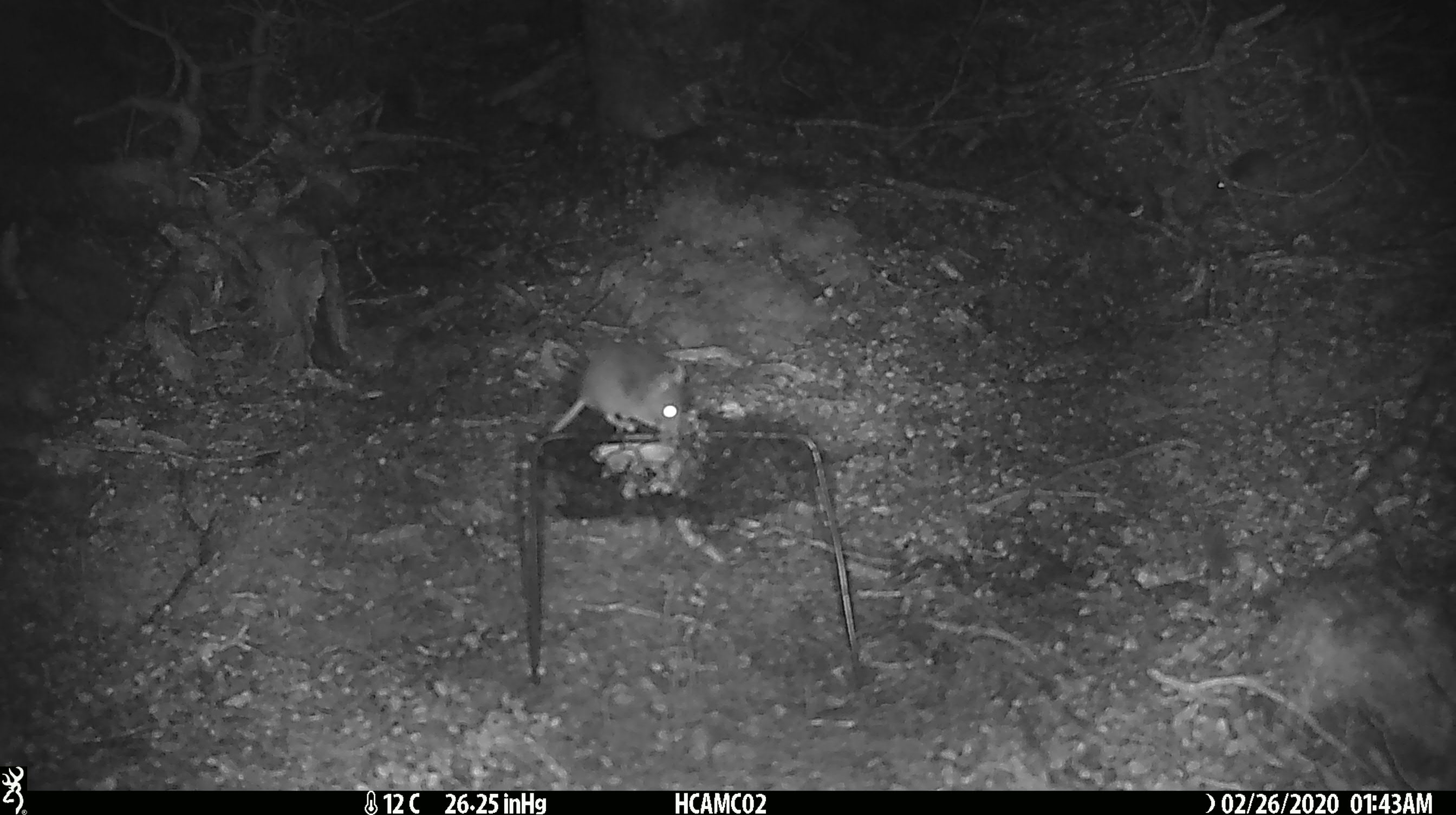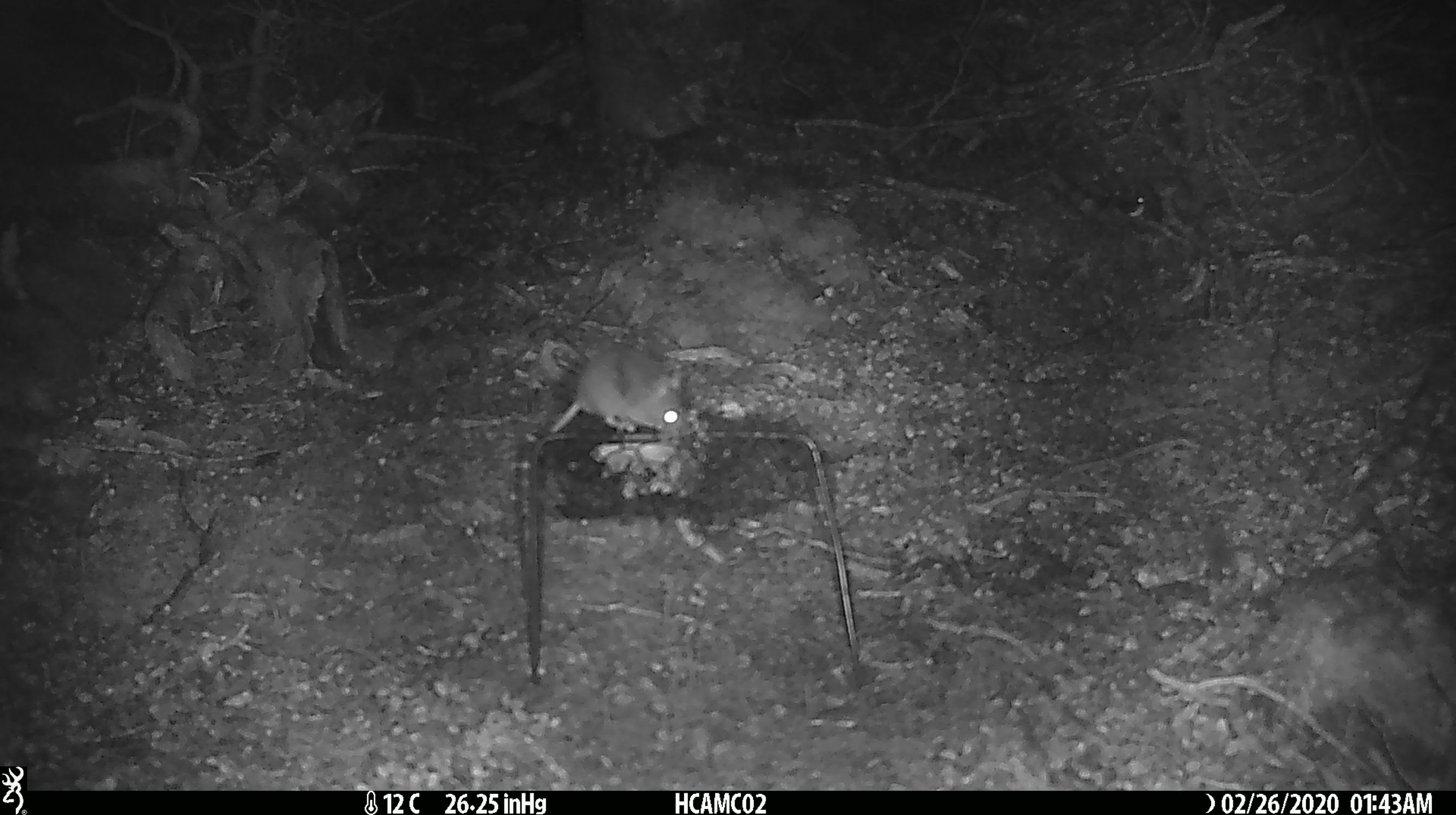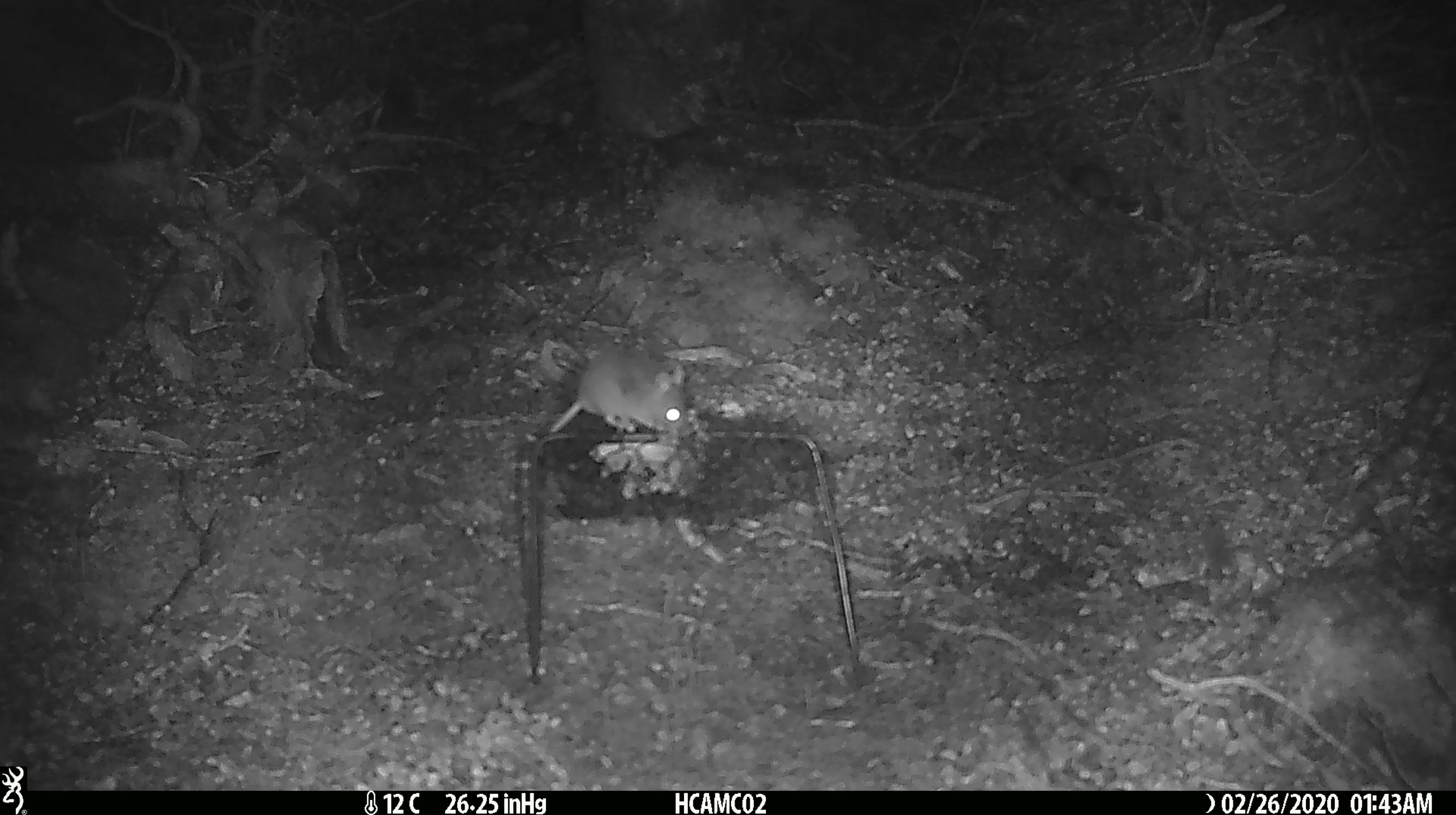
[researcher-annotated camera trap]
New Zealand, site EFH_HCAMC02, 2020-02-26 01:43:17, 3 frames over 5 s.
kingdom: Animalia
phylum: Chordata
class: Mammalia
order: Rodentia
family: Muridae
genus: Mus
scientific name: Mus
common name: mouse